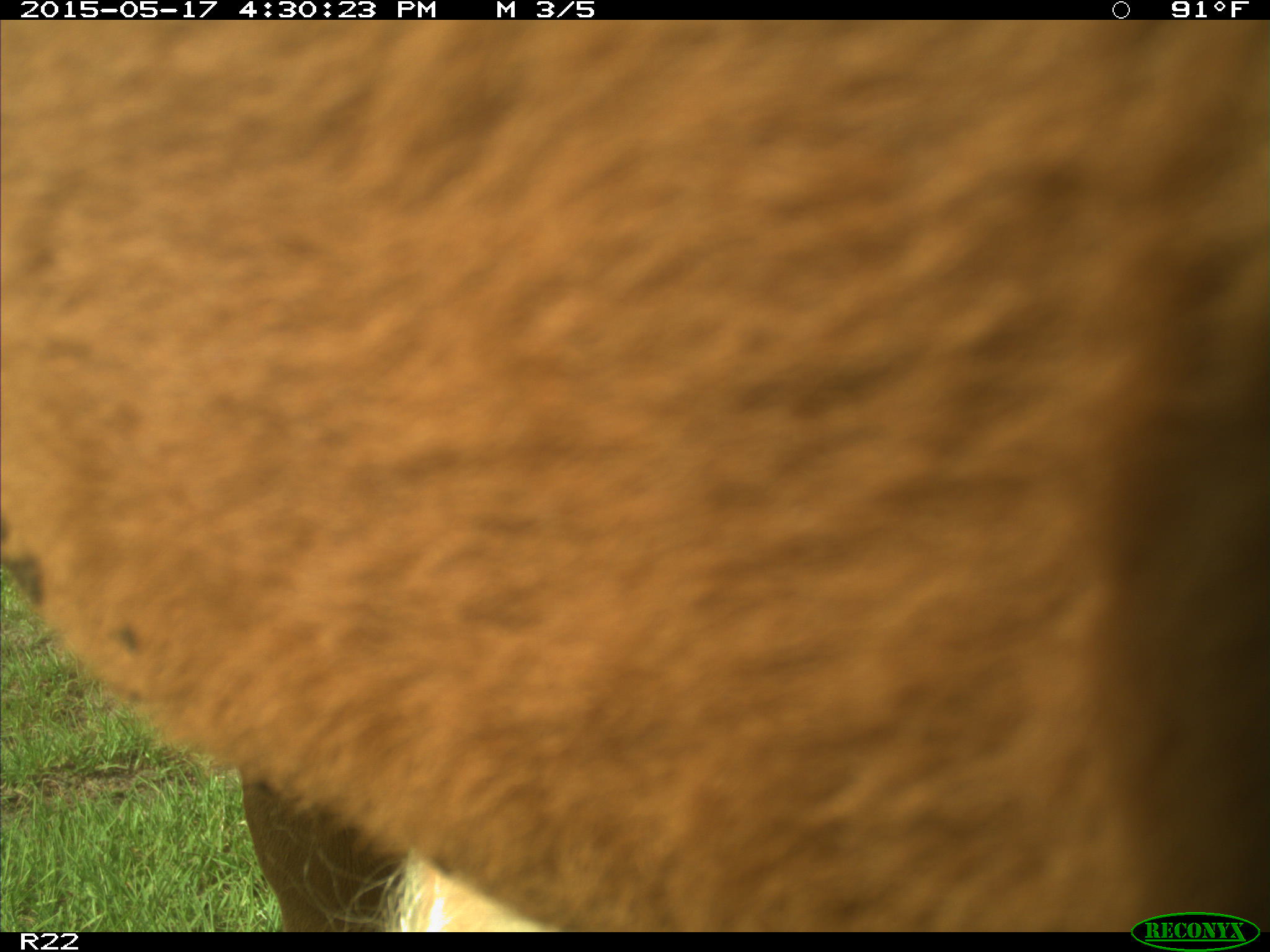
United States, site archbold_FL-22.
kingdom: Animalia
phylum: Chordata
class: Mammalia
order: Artiodactyla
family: Bovidae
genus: Bos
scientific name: Bos taurus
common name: domestic cow